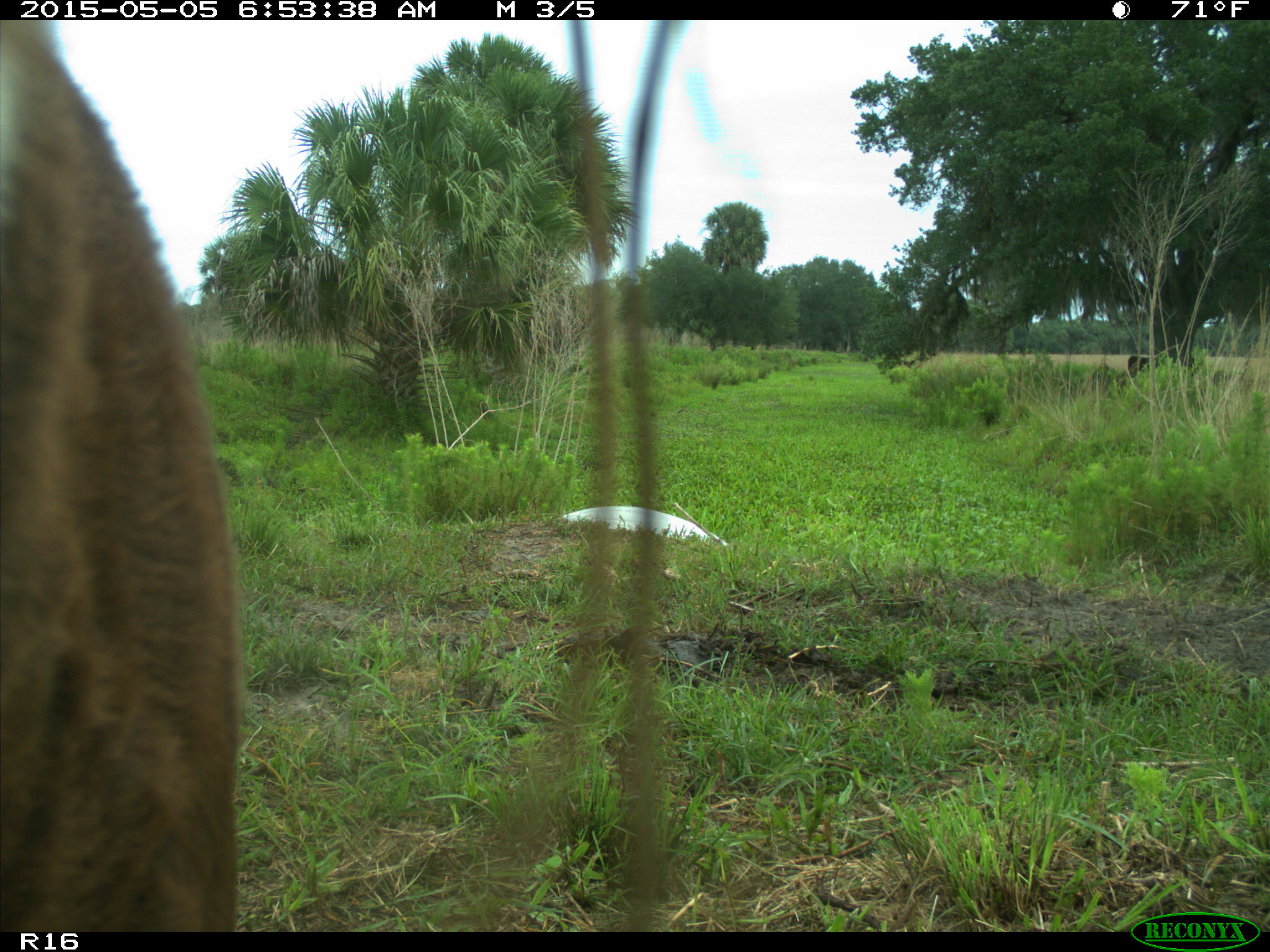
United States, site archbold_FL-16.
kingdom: Animalia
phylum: Chordata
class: Mammalia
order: Artiodactyla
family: Bovidae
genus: Bos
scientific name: Bos taurus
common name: domestic cow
Bos taurus (domestic cow).